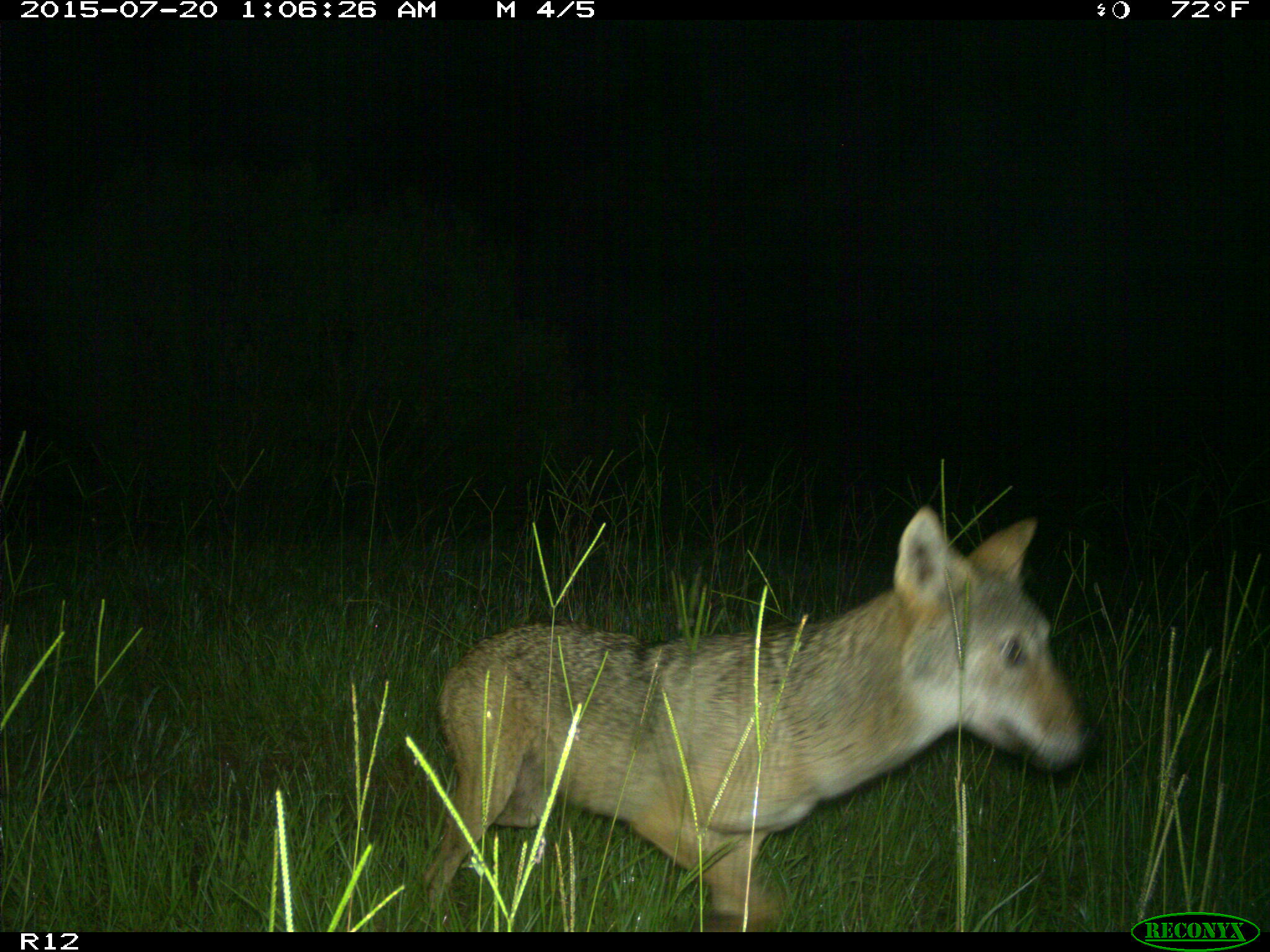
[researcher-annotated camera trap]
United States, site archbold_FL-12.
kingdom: Animalia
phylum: Chordata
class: Mammalia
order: Carnivora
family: Canidae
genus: Canis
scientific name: Canis latrans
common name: coyote